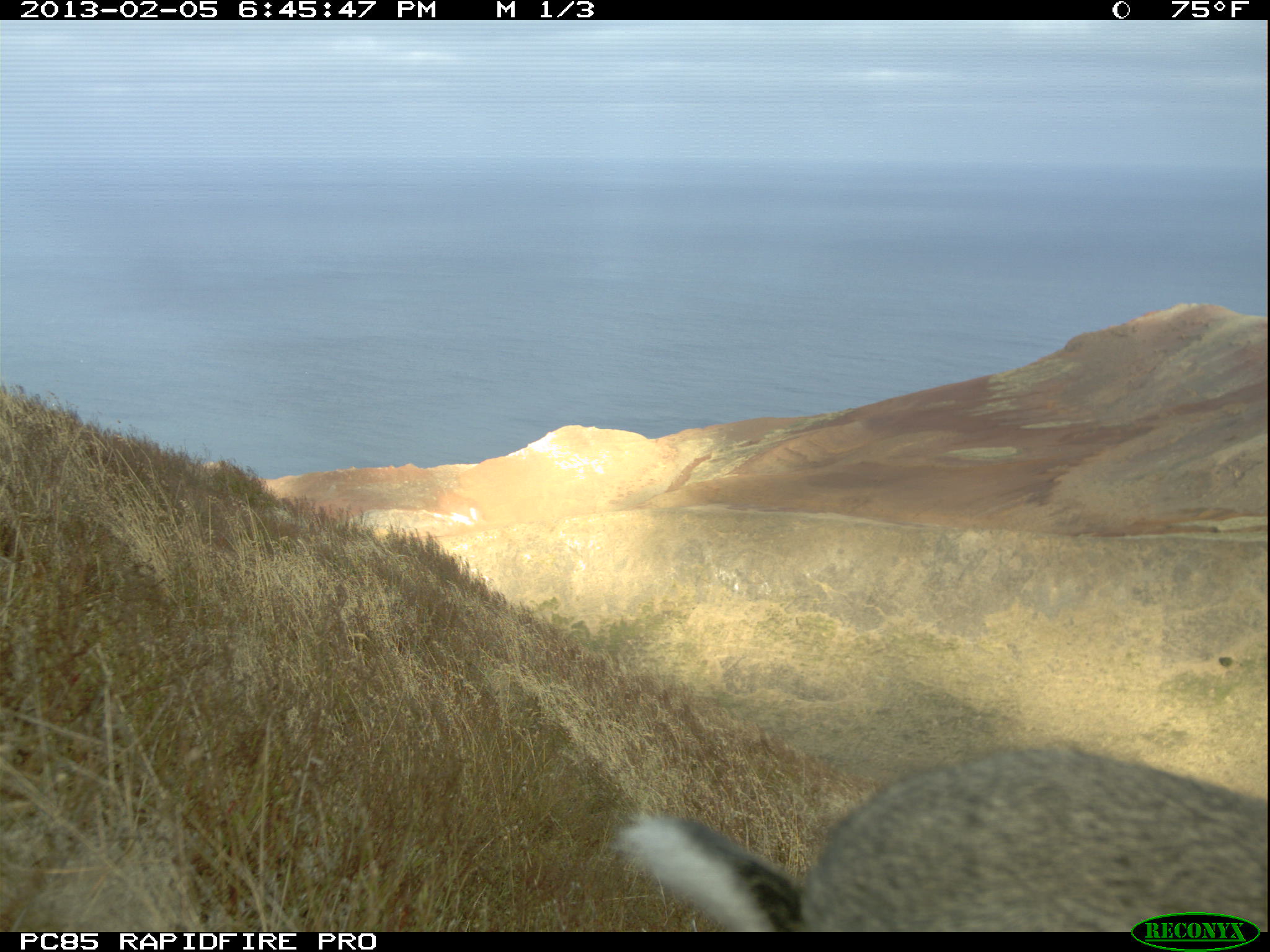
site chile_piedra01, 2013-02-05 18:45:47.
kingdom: Animalia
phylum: Chordata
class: Mammalia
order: Lagomorpha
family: Leporidae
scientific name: Leporidae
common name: rabbits and hares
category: rabbit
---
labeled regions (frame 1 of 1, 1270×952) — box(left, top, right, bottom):
rabbit: box(603, 739, 1267, 934)